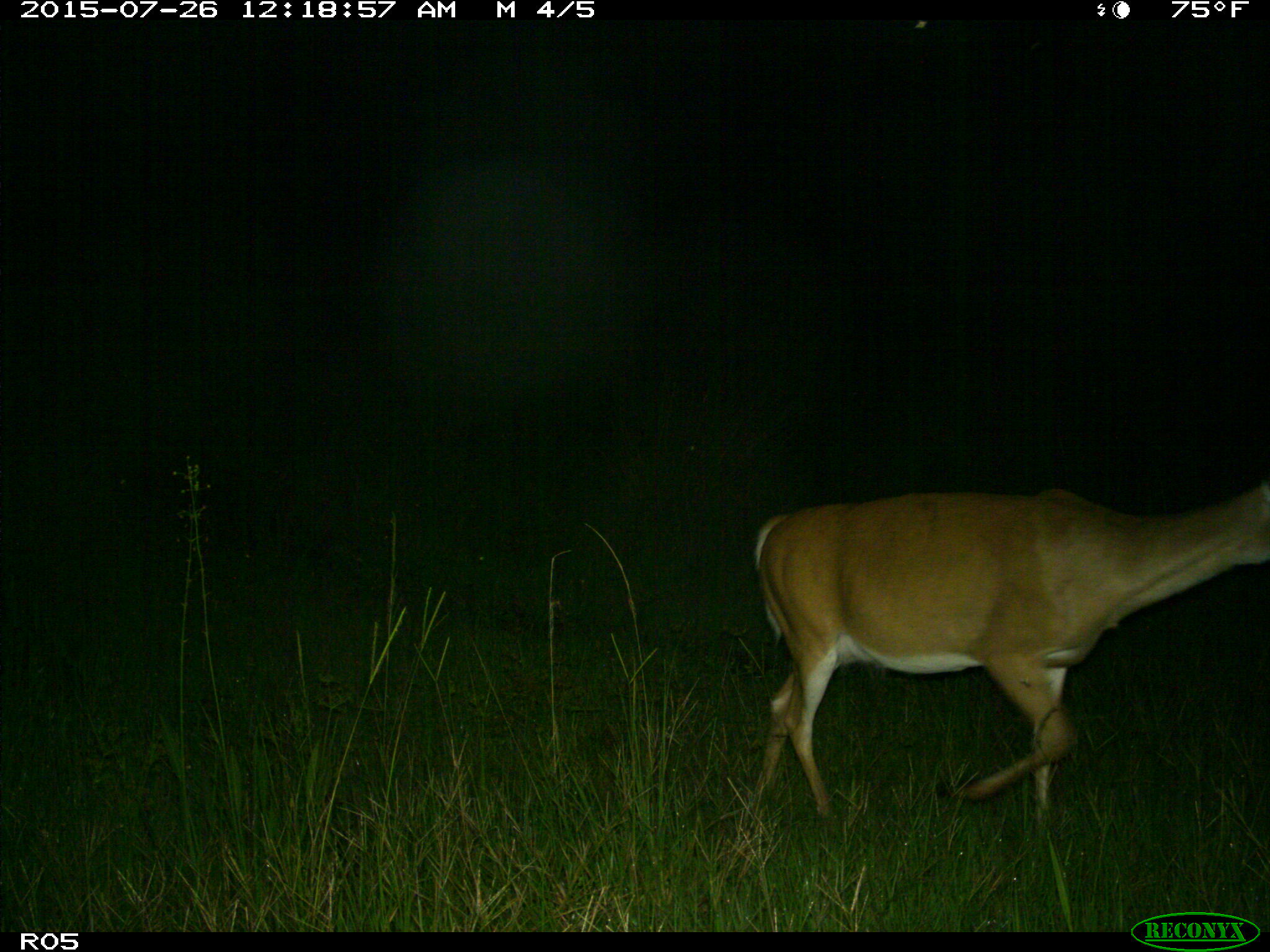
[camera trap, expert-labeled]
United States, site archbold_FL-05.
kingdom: Animalia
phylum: Chordata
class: Mammalia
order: Artiodactyla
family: Cervidae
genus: Odocoileus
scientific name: Odocoileus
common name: deer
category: unidentified deer